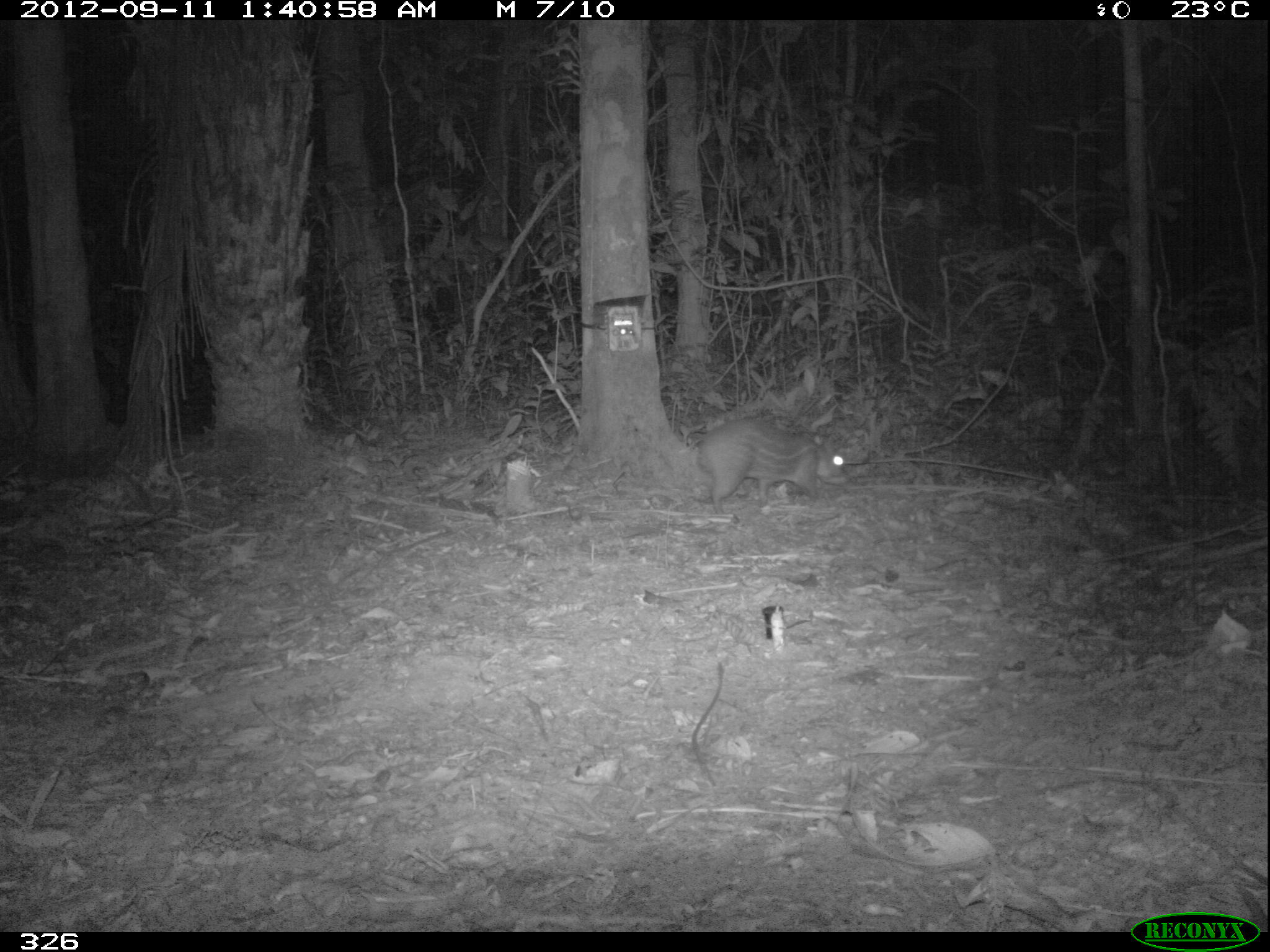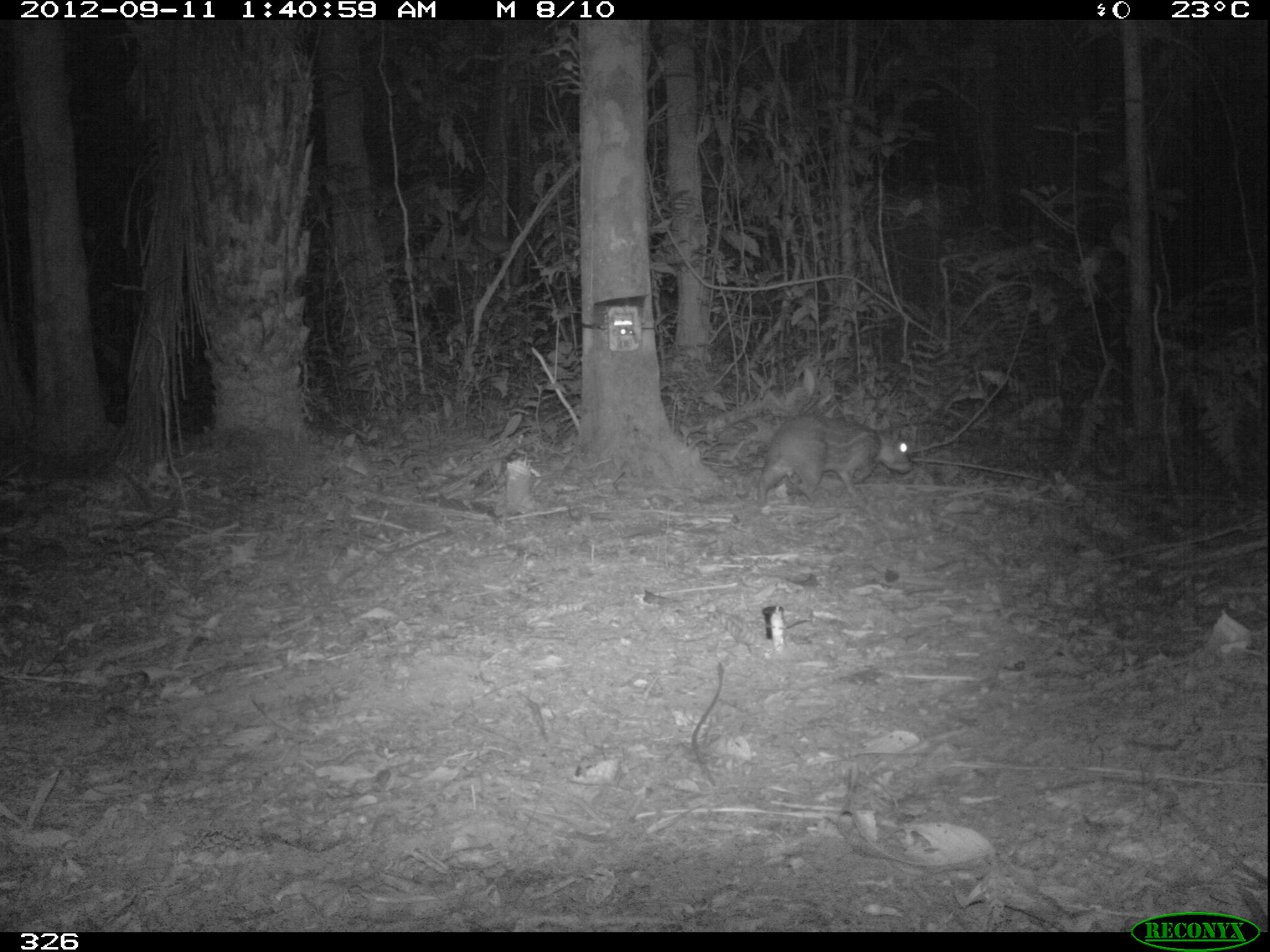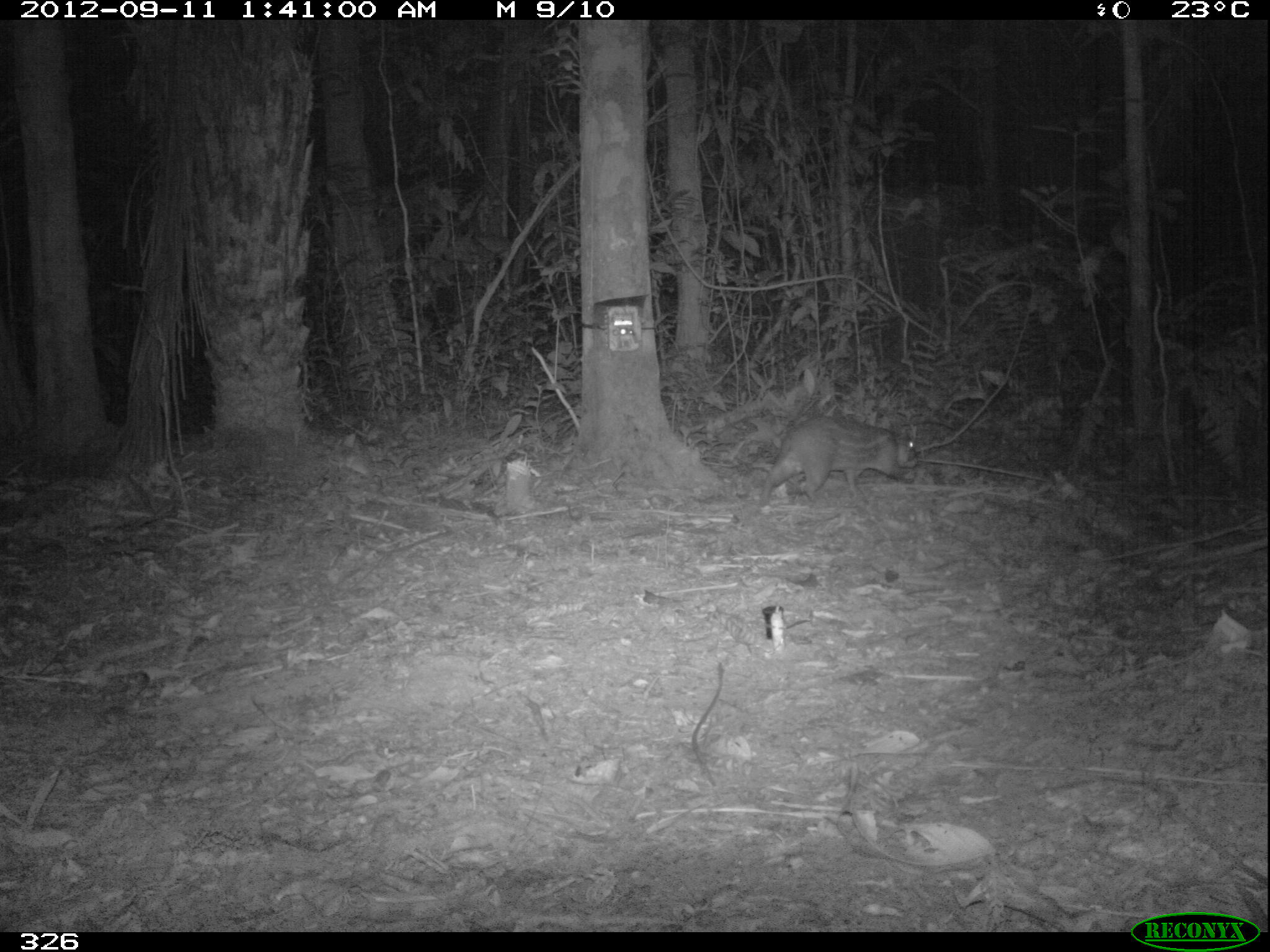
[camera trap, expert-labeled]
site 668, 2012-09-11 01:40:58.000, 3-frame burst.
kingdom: Animalia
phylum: Chordata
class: Mammalia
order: Rodentia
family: Cuniculidae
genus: Cuniculus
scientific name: Cuniculus paca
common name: spotted paca